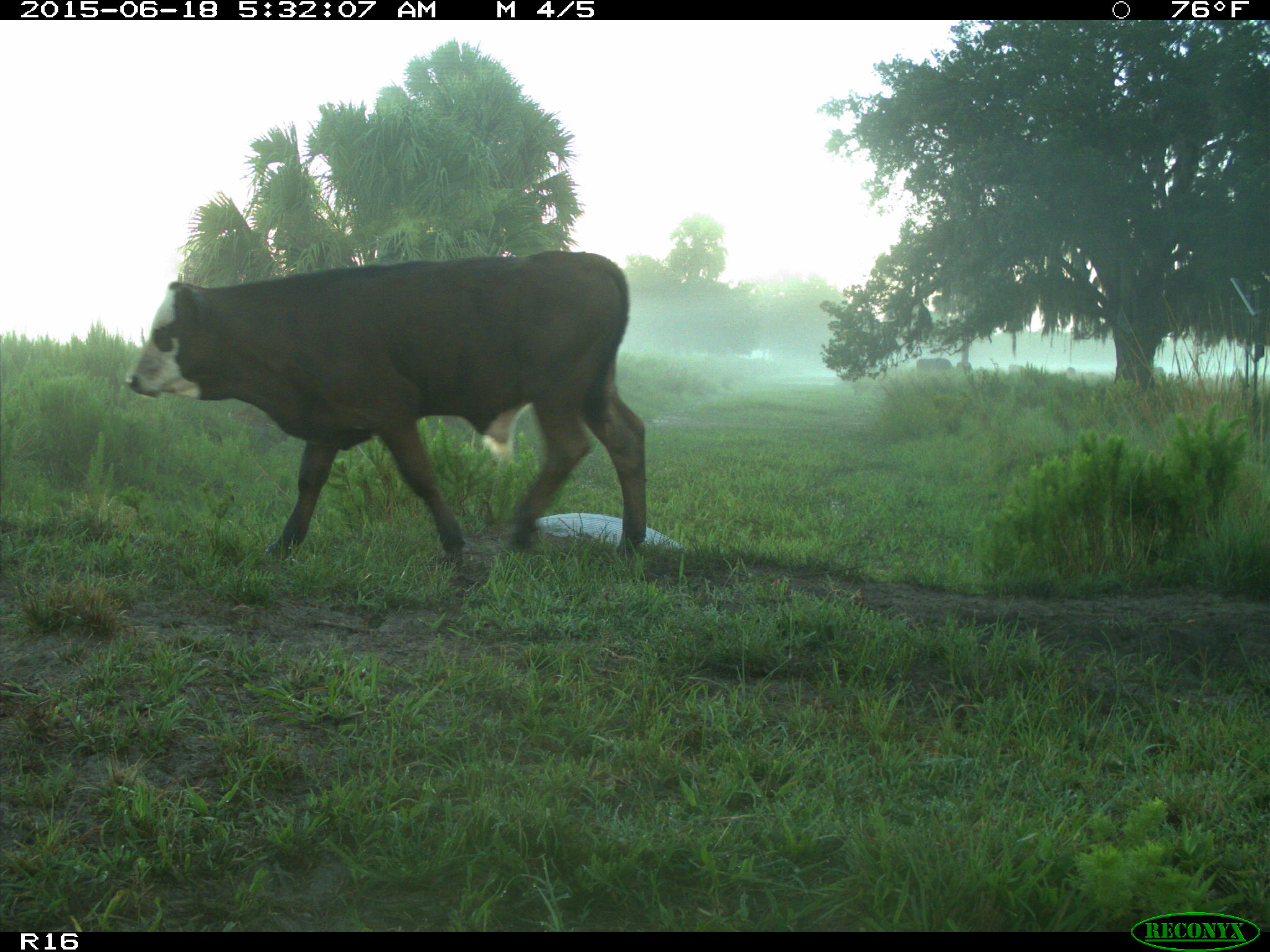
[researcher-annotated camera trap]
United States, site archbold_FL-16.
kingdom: Animalia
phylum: Chordata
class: Mammalia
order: Artiodactyla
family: Bovidae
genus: Bos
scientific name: Bos taurus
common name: domestic cow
Bos taurus (domestic cow).